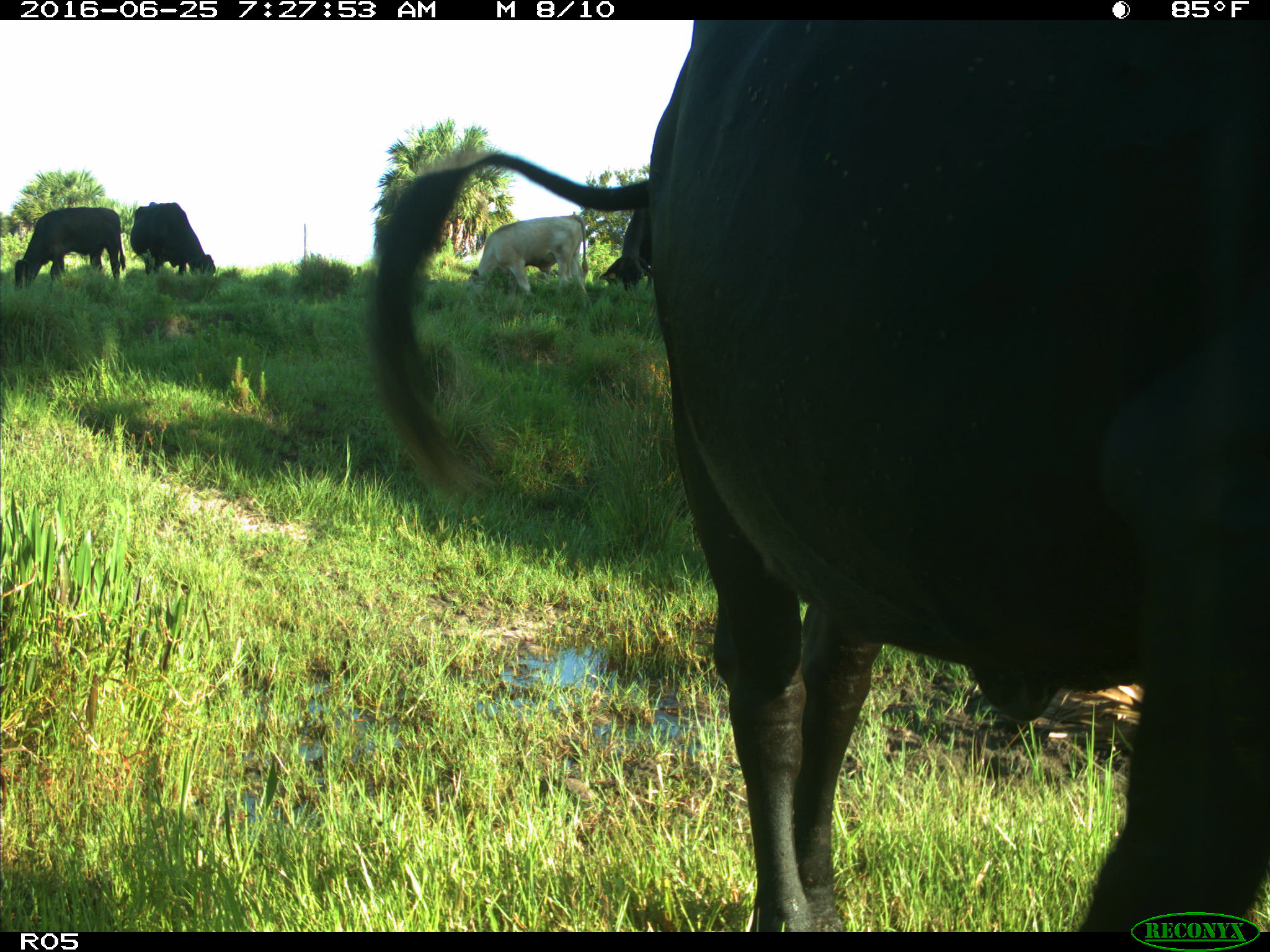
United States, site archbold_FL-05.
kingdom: Animalia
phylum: Chordata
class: Mammalia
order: Artiodactyla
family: Bovidae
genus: Bos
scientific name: Bos taurus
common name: domestic cow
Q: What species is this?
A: Bos taurus (domestic cow).